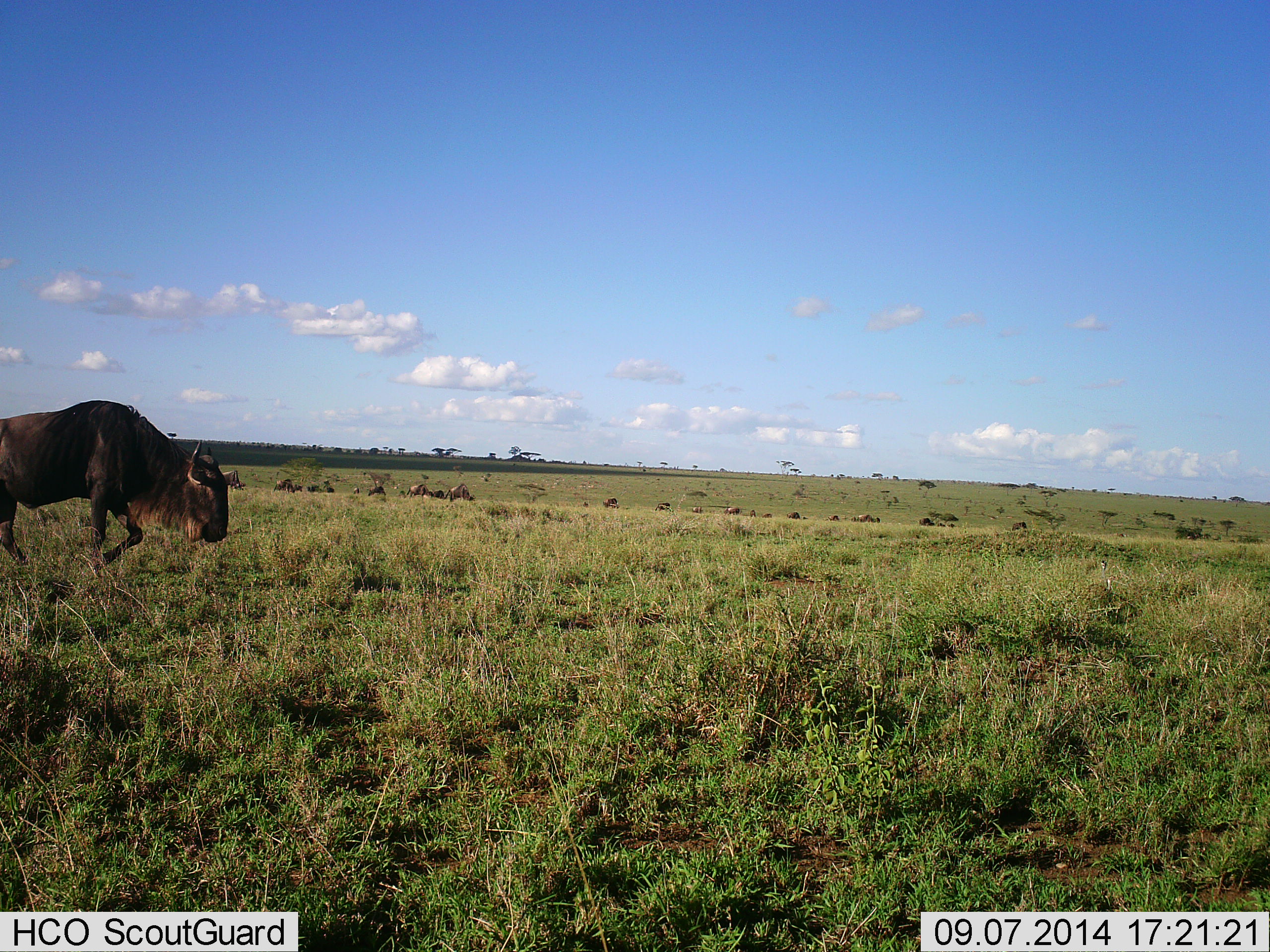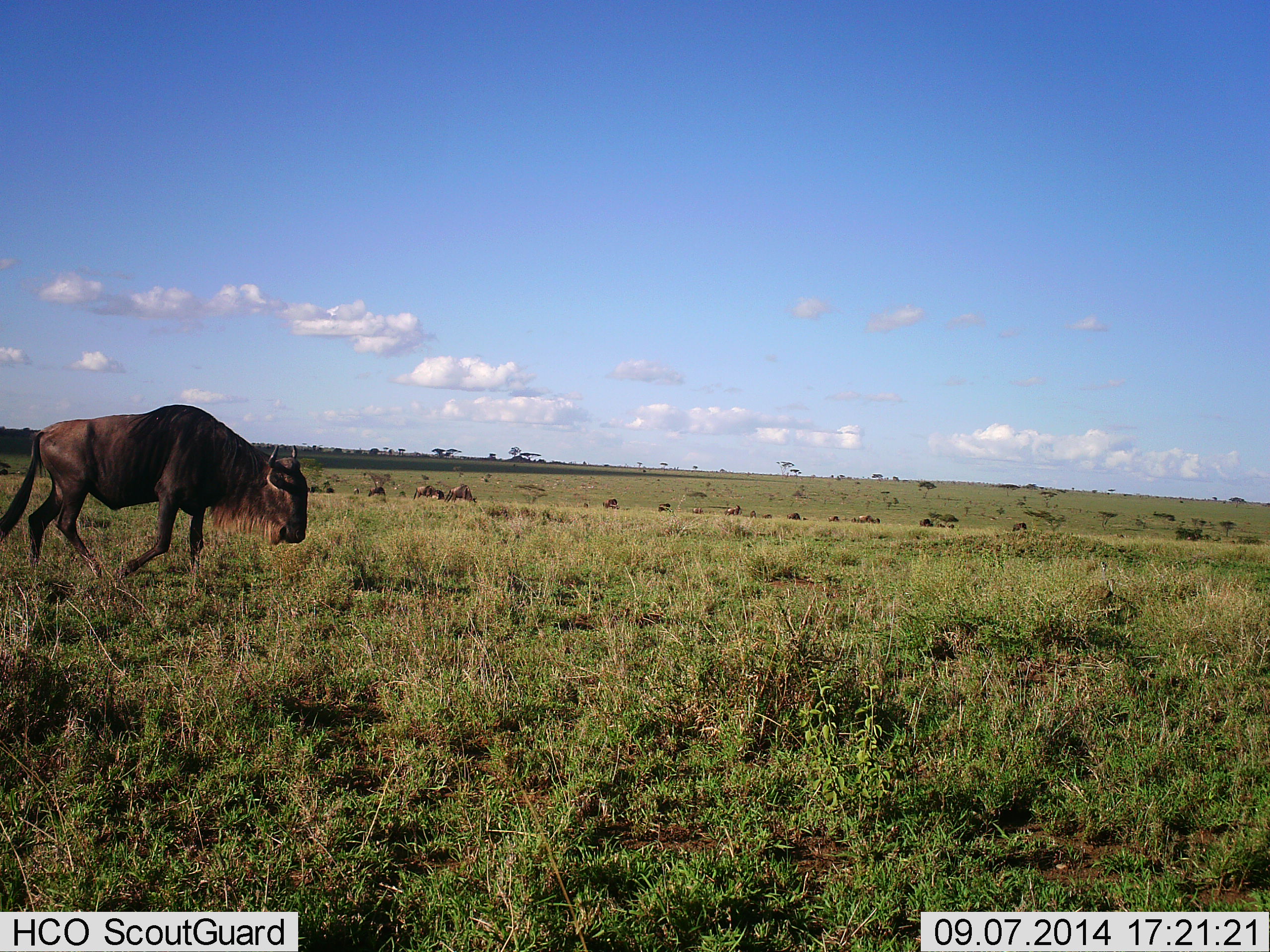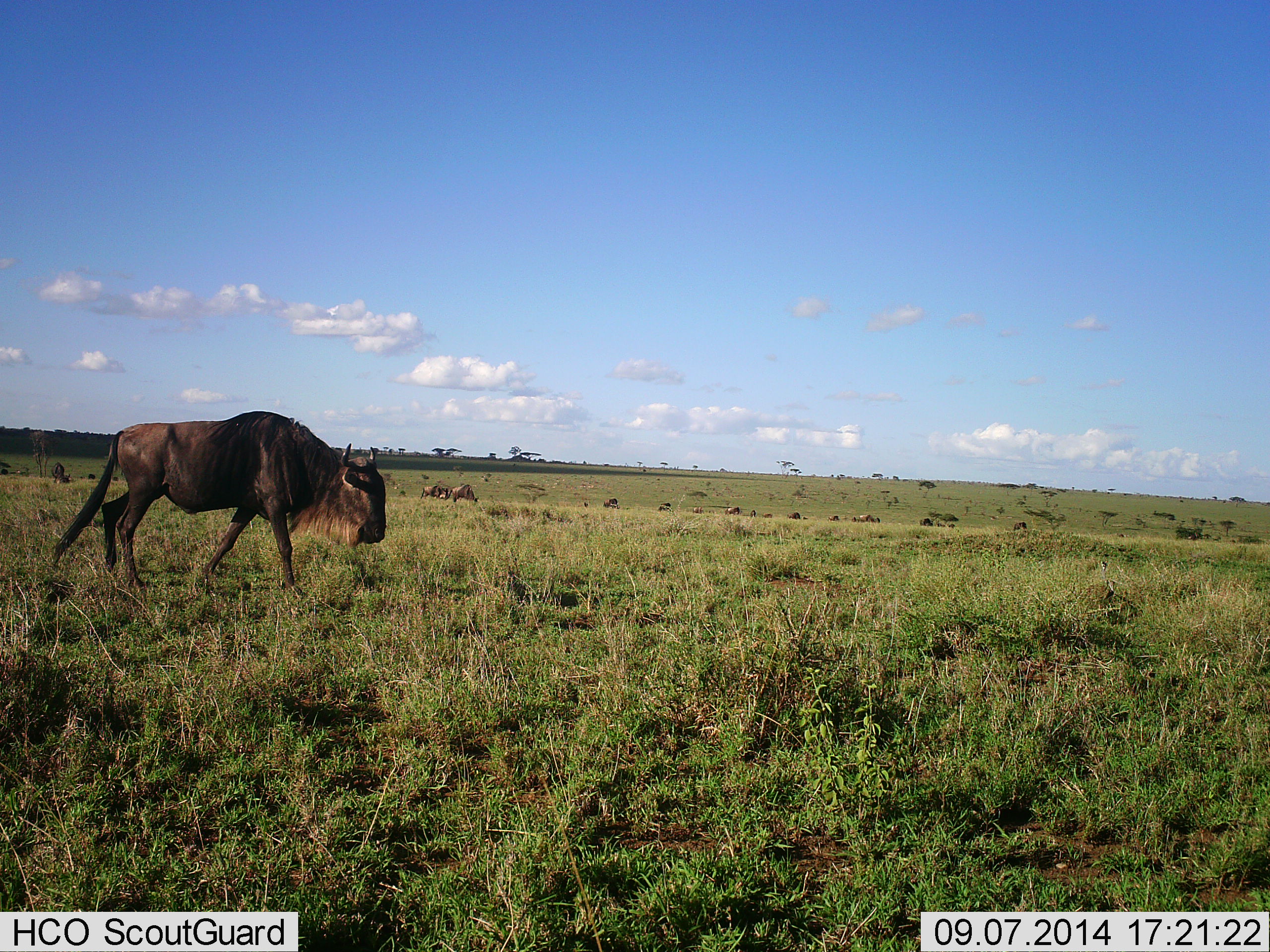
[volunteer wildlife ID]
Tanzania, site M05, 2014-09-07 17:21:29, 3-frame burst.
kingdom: Animalia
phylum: Chordata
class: Mammalia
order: Artiodactyla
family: Bovidae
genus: Connochaetes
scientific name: Connochaetes taurinus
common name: blue wildebeest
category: wildebeest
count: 11-50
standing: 50%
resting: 10%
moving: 80%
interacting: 0%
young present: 0%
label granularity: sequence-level